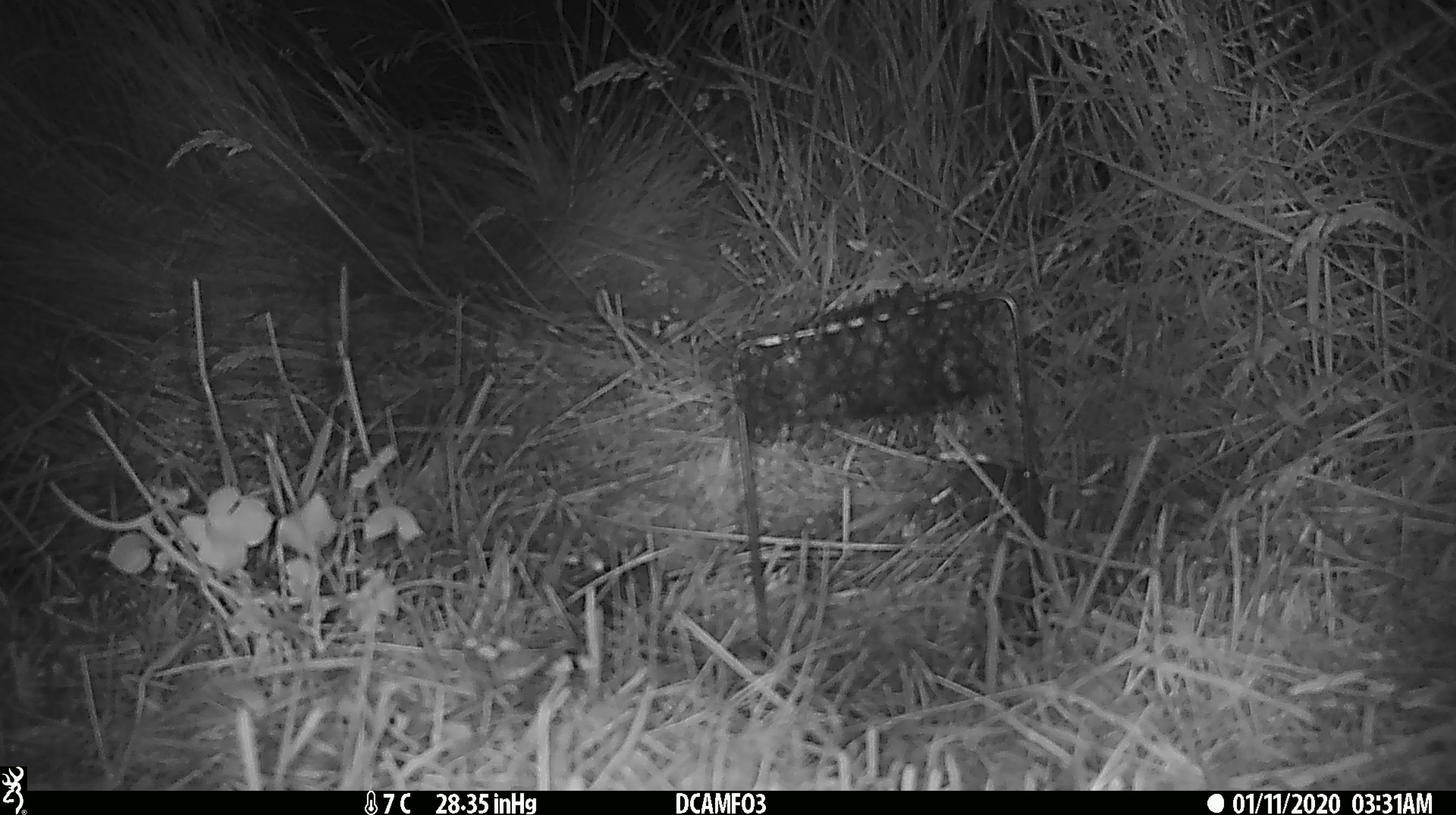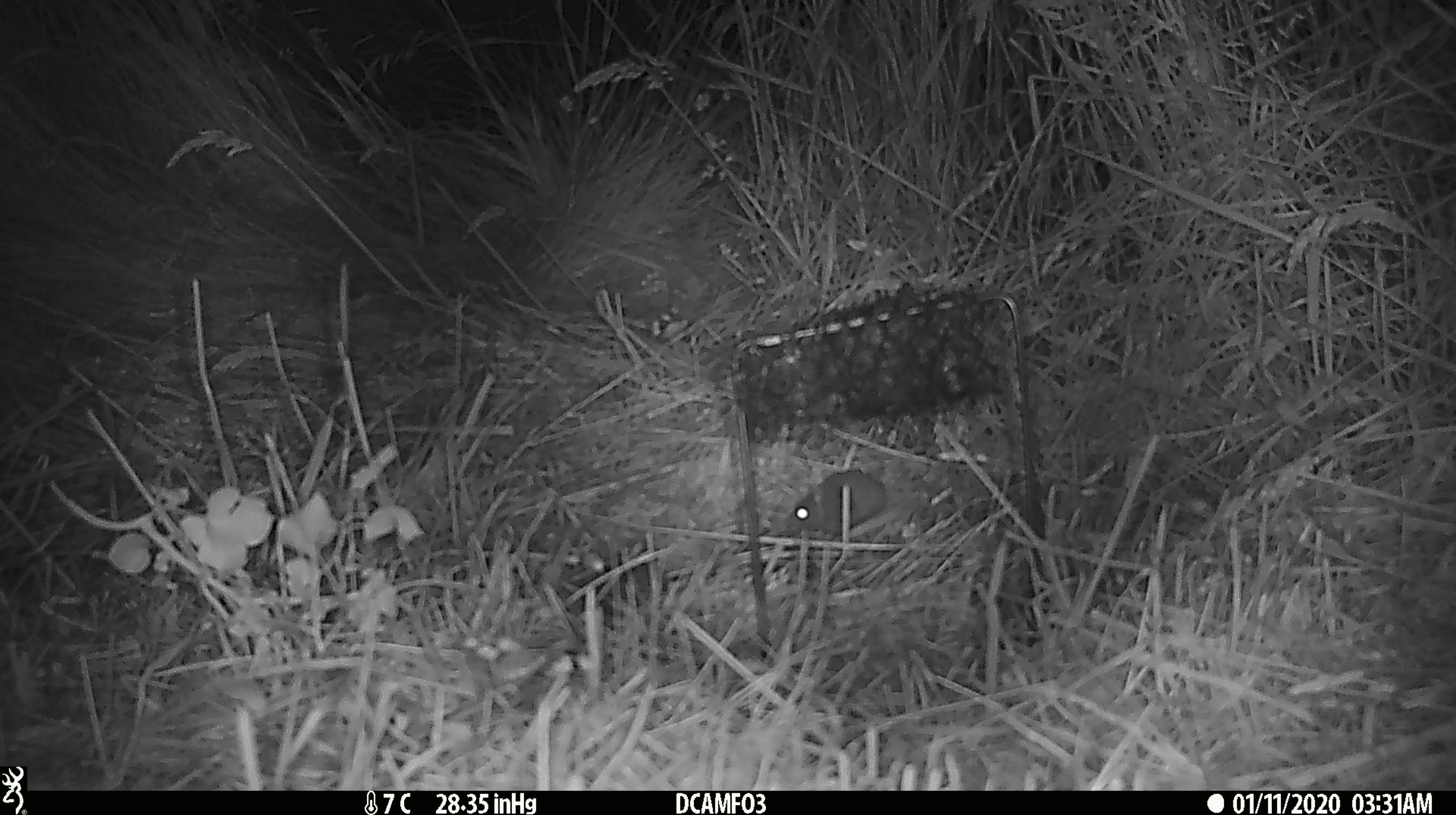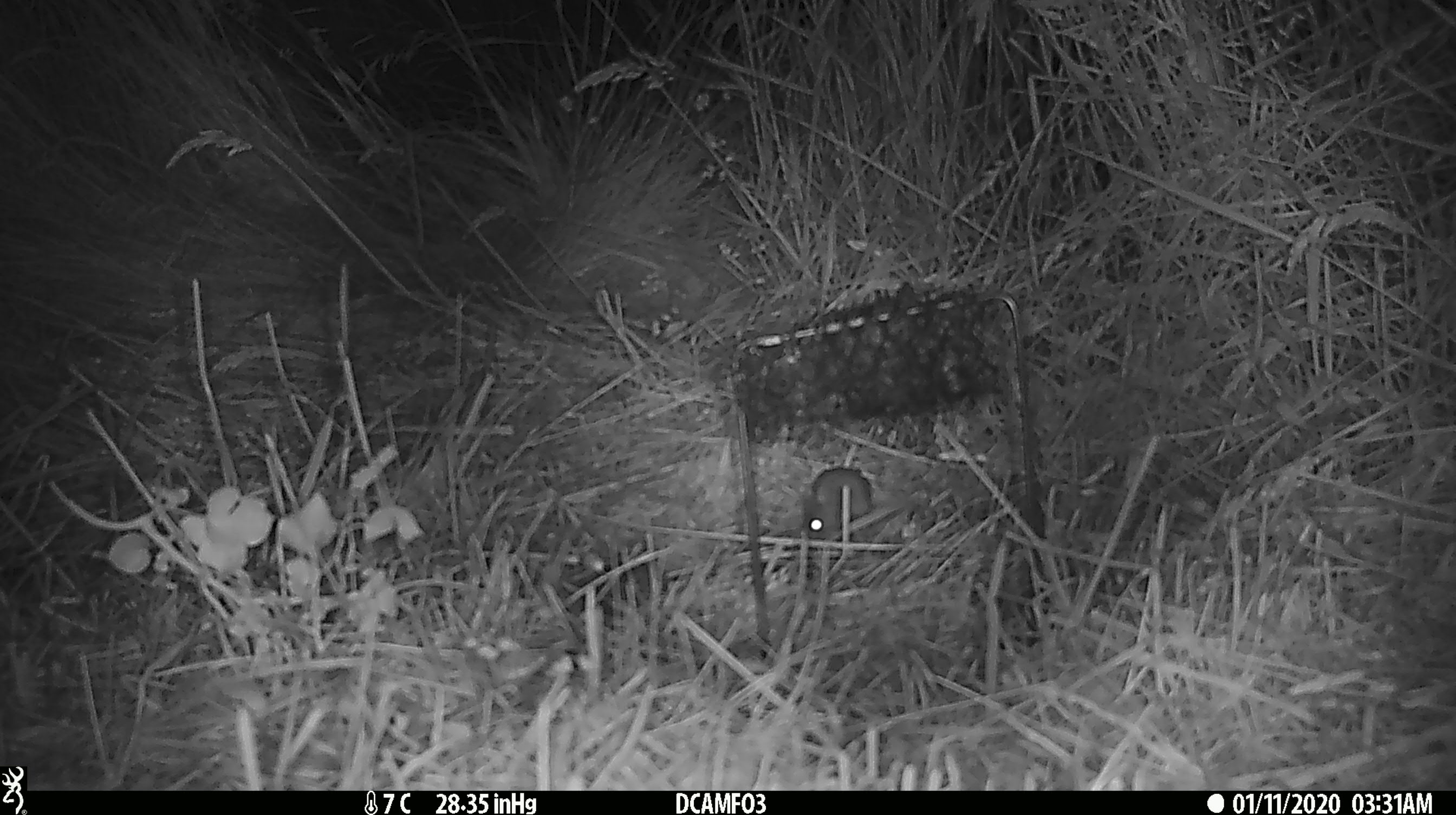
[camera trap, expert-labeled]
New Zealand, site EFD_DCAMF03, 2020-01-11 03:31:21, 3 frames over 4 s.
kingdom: Animalia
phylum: Chordata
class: Mammalia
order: Rodentia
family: Muridae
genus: Mus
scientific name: Mus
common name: mouse